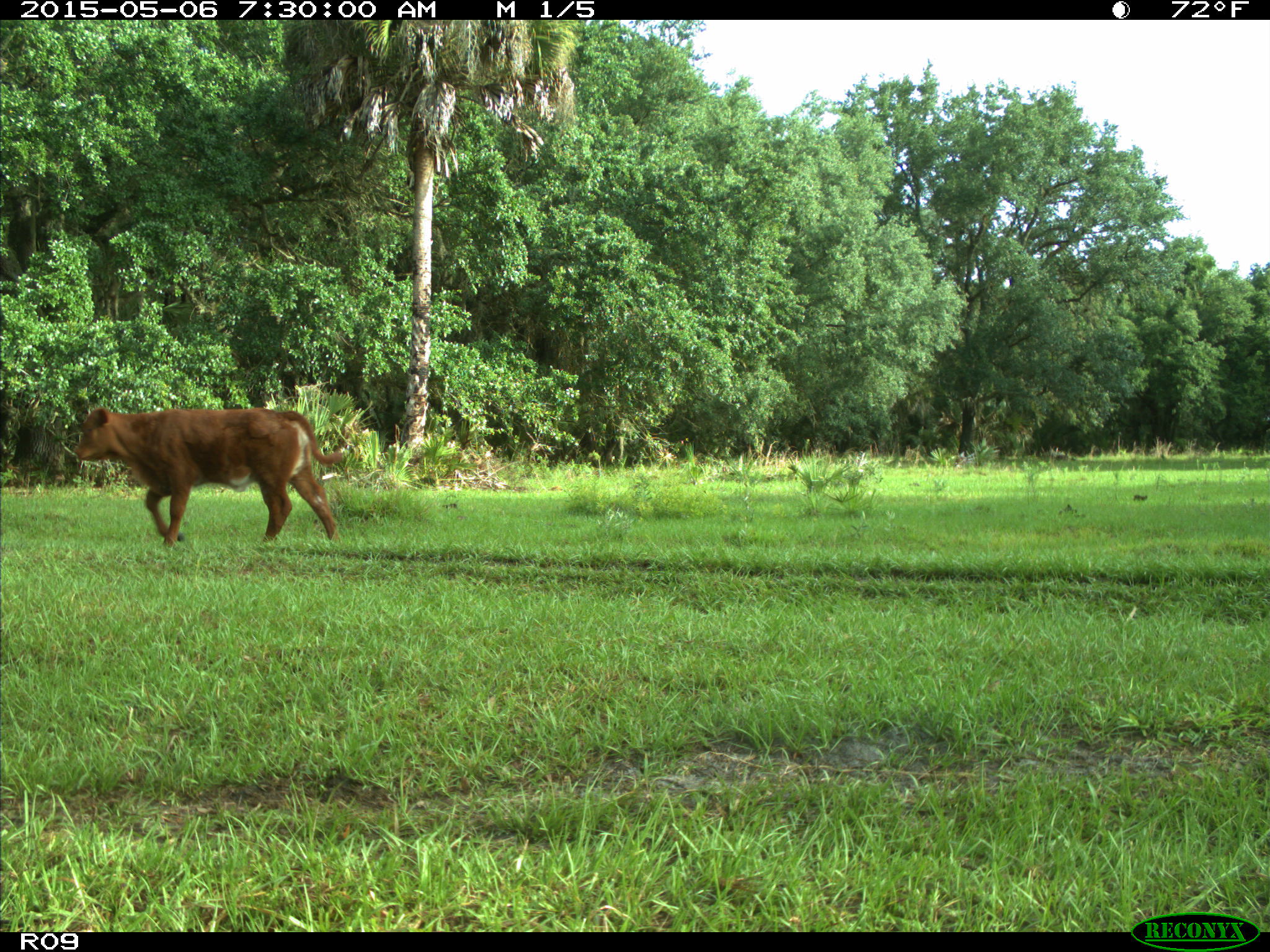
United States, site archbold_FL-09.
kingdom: Animalia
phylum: Chordata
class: Mammalia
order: Artiodactyla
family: Bovidae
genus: Bos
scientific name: Bos taurus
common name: domestic cow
Bos taurus (domestic cow).